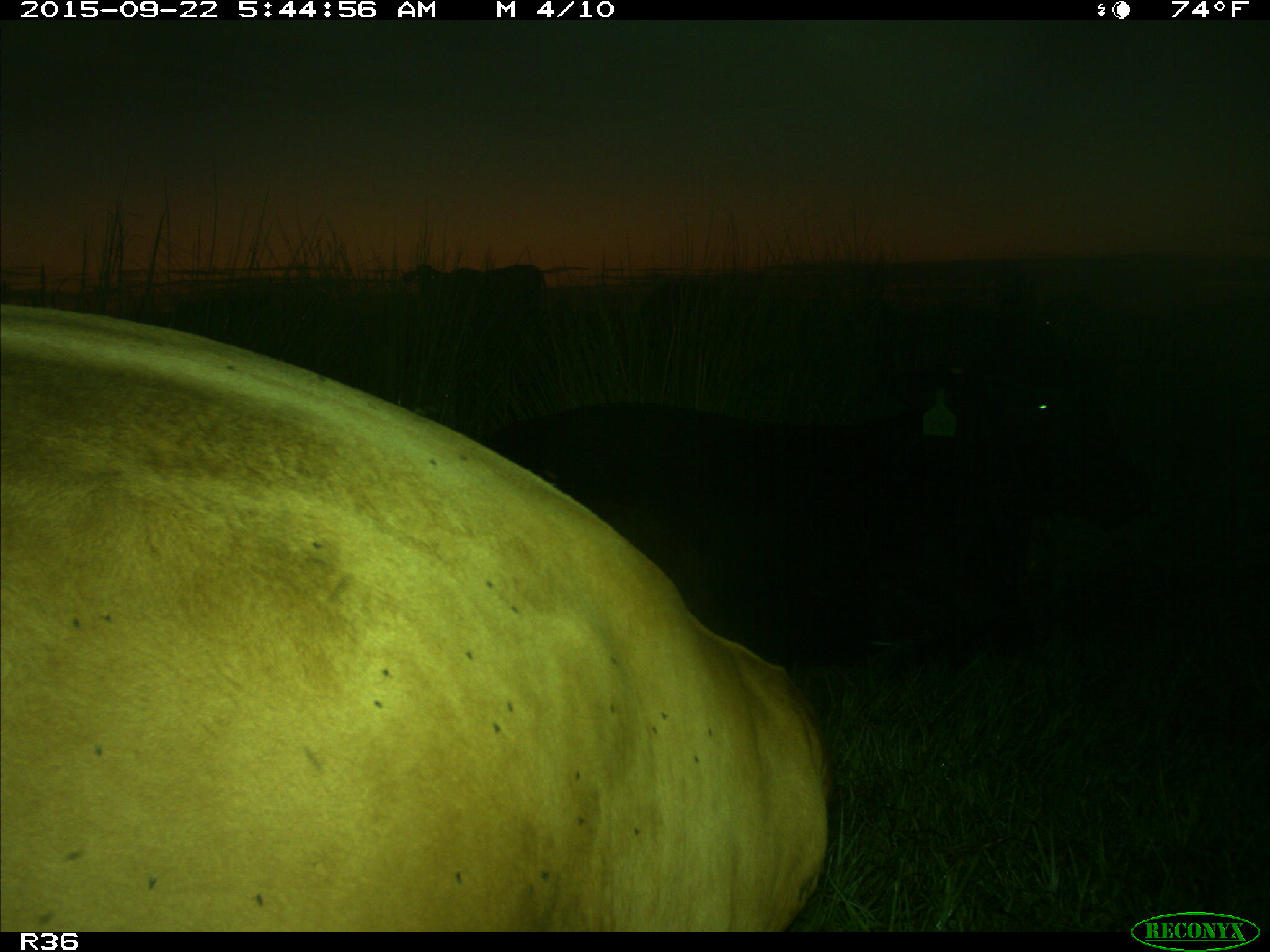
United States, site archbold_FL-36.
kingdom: Animalia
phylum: Chordata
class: Mammalia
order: Artiodactyla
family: Bovidae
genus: Bos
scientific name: Bos taurus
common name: domestic cow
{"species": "Bos taurus (domestic cow)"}